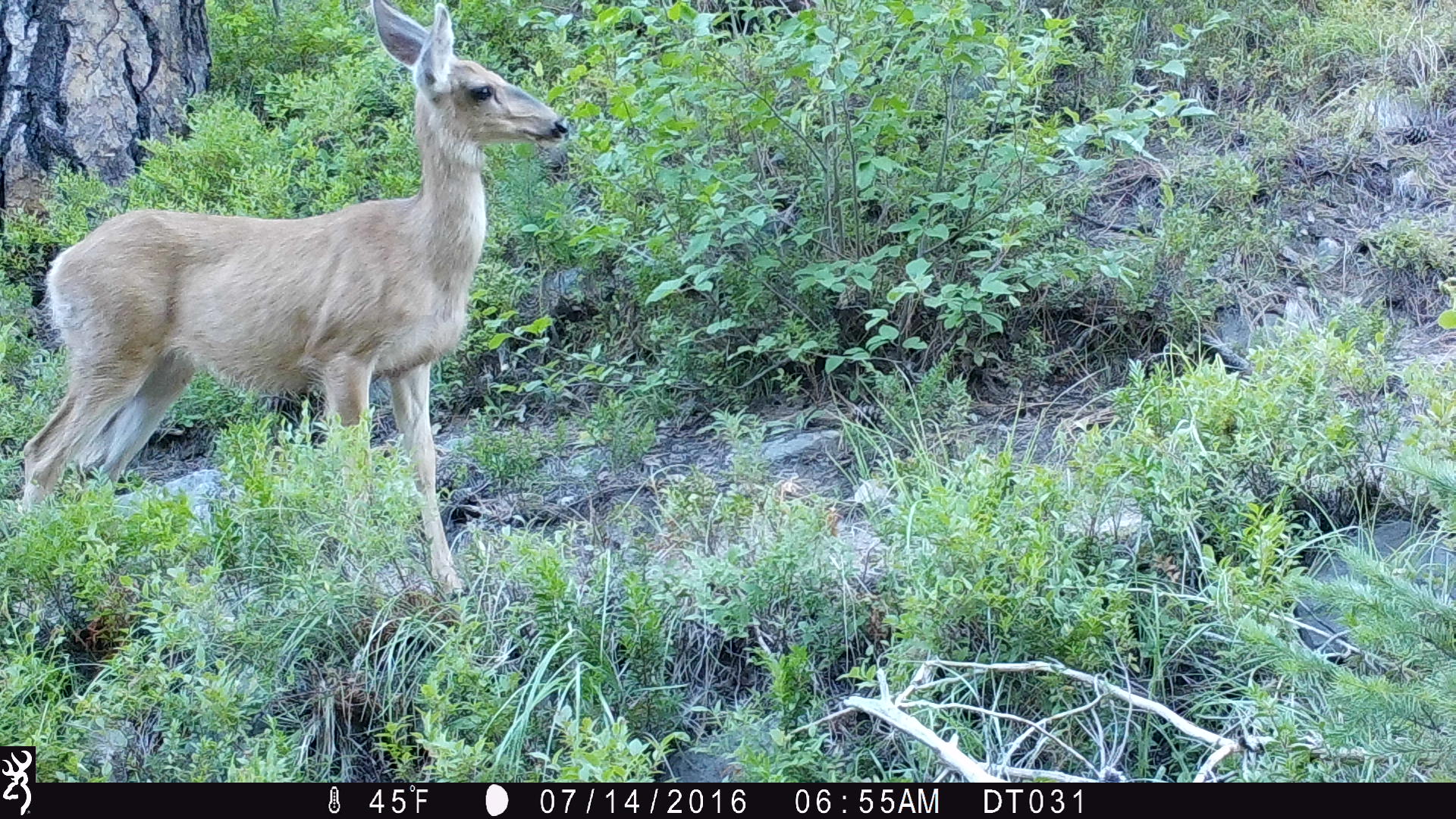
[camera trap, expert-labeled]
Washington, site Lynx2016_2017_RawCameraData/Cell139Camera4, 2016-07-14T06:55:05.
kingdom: Animalia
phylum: Chordata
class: Mammalia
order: Artiodactyla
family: Cervidae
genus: Odocoileus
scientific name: Odocoileus hemionus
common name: mule deer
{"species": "Odocoileus hemionus (mule deer)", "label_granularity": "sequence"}